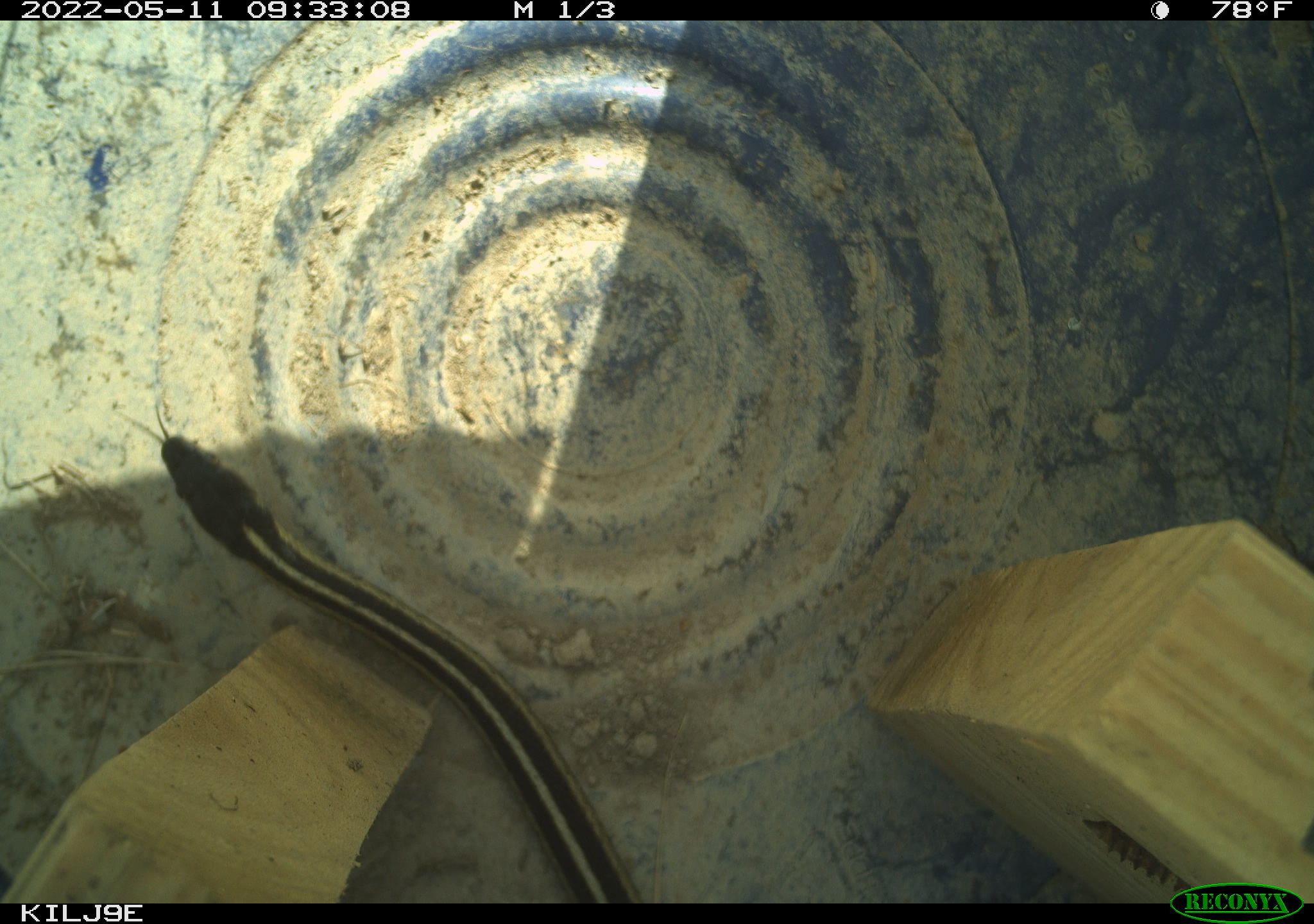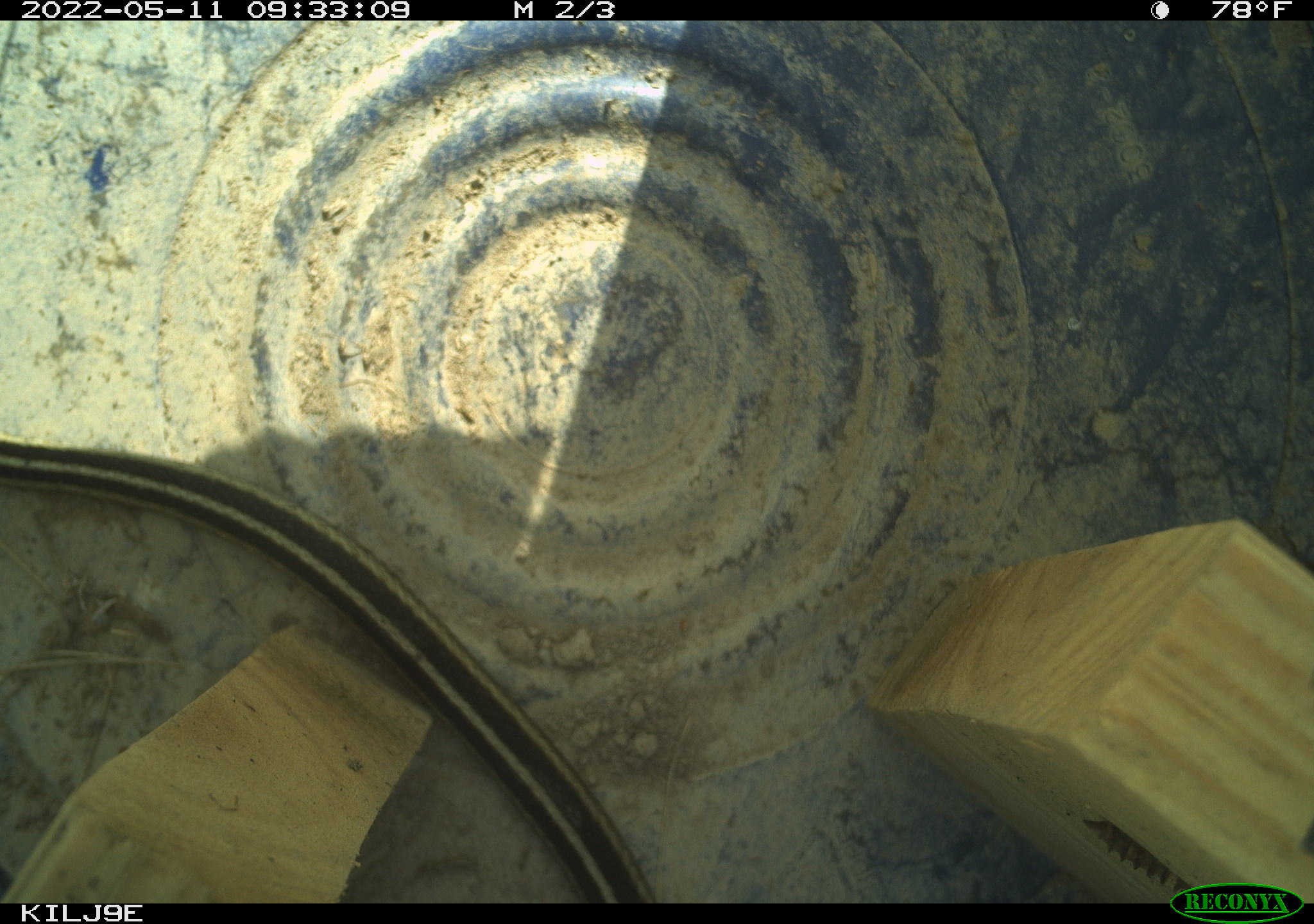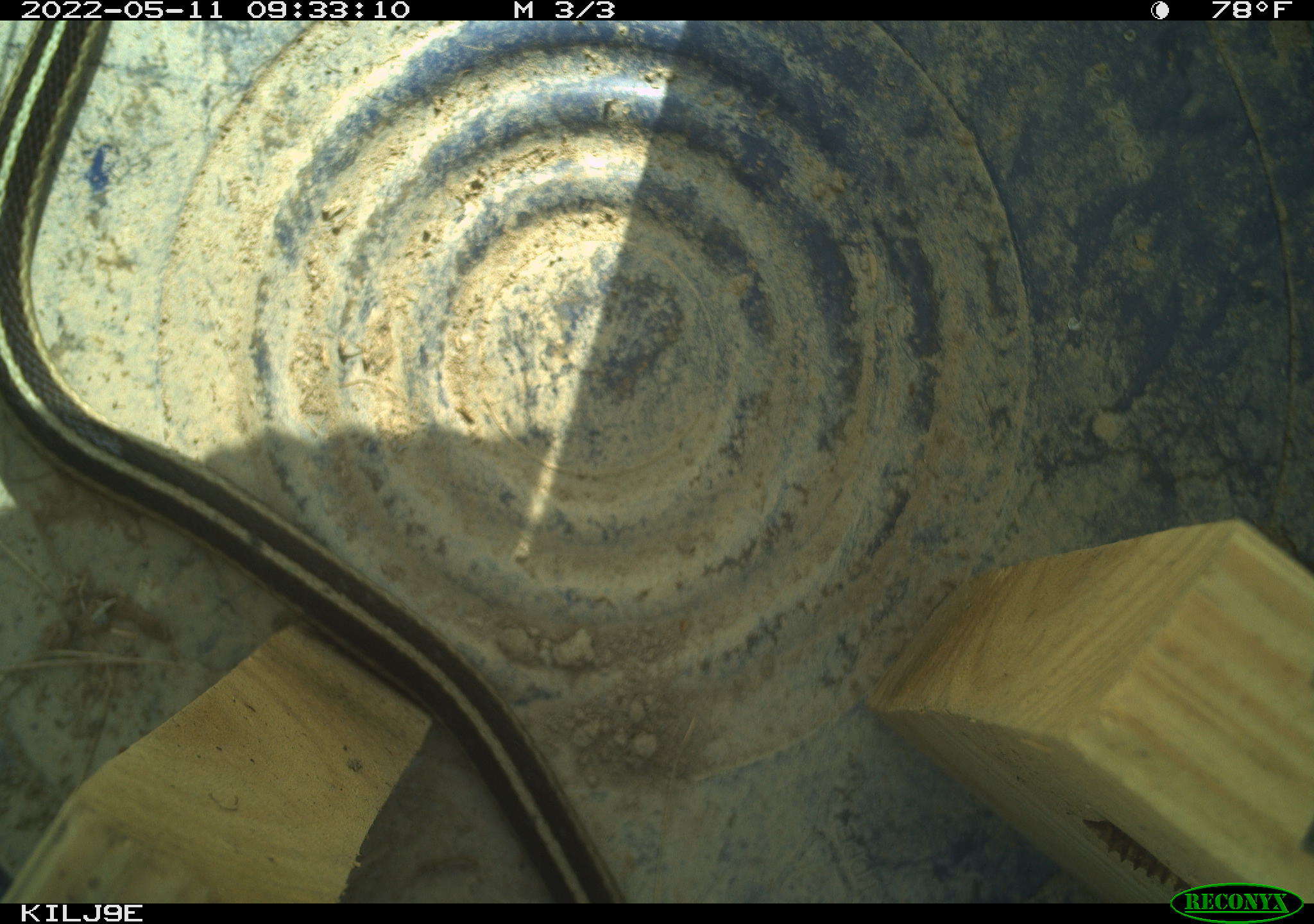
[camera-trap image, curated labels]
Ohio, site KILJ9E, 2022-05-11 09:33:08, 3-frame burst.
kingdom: Animalia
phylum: Chordata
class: Reptilia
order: Squamata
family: Colubridae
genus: Thamnophis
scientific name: Thamnophis sirtalis sirtalis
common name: eastern gartersnake